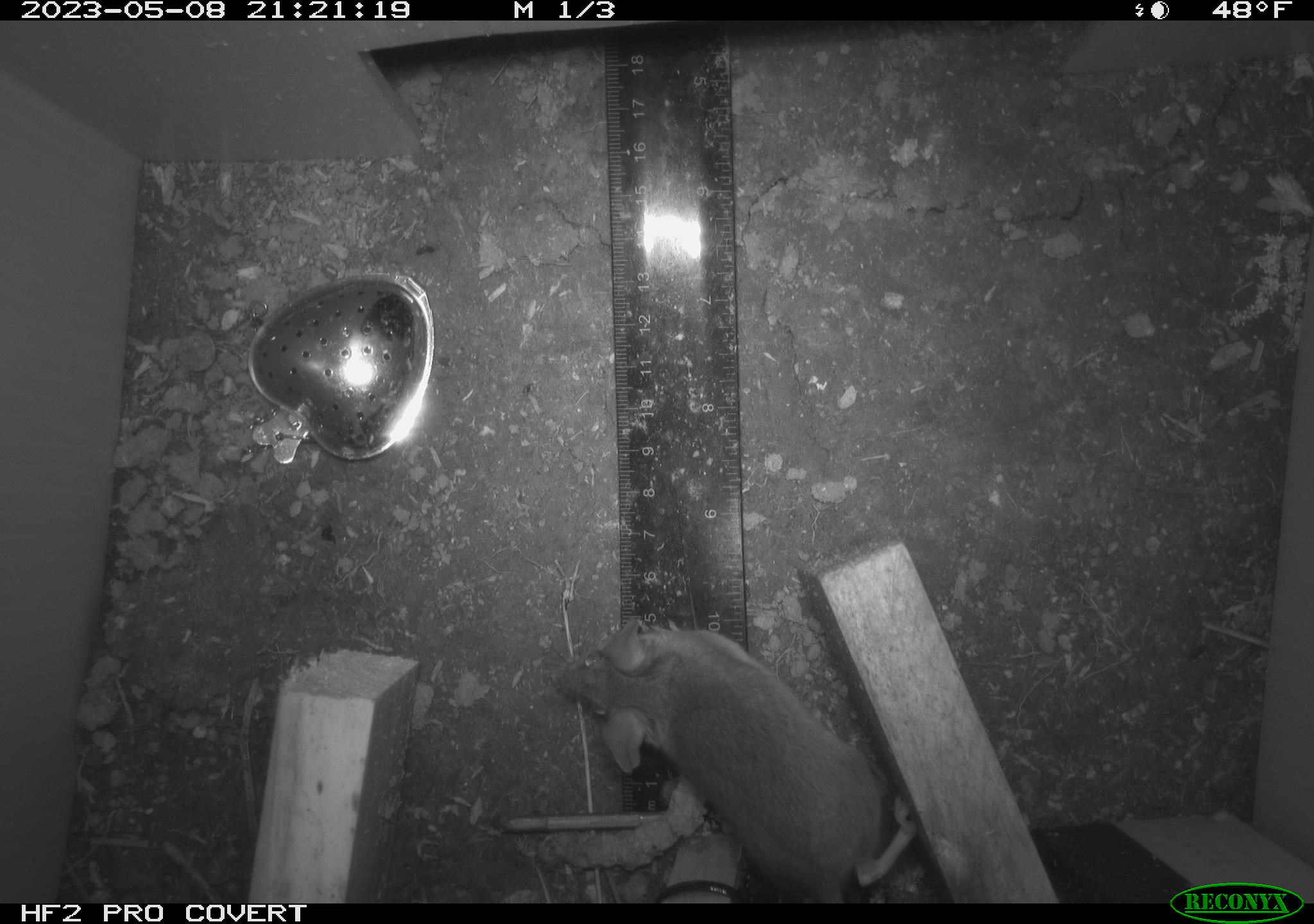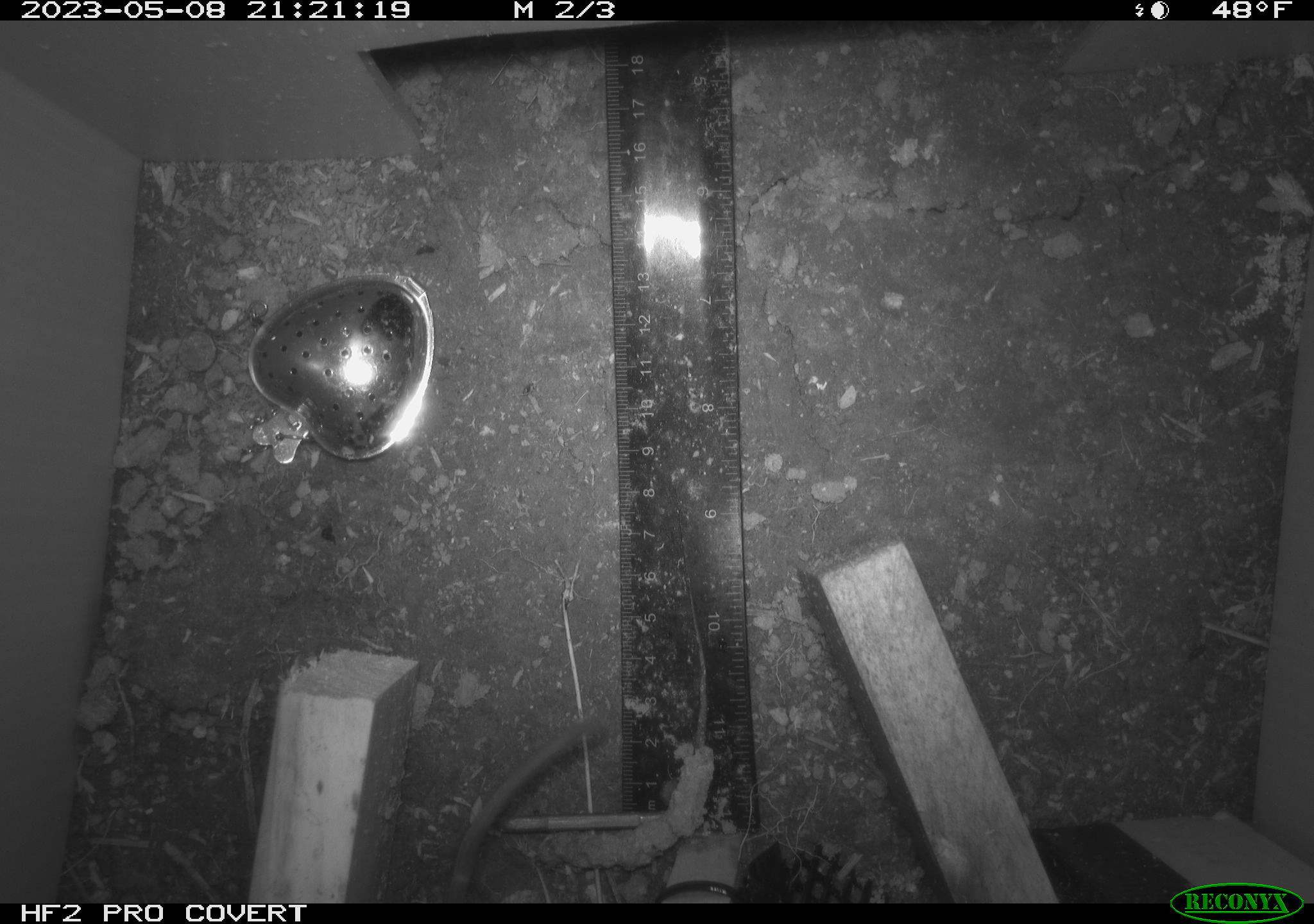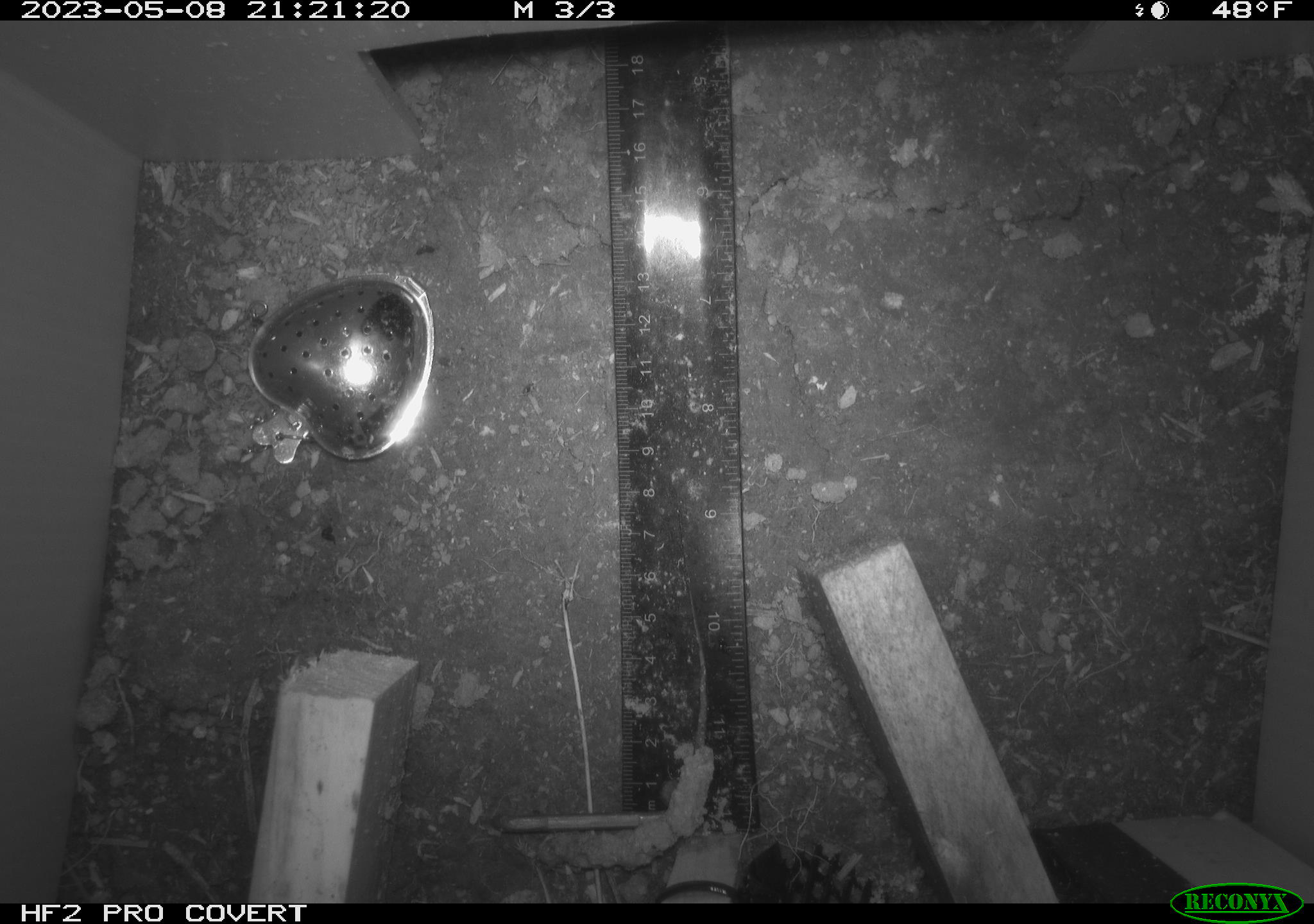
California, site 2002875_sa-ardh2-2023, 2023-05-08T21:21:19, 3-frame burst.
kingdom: Animalia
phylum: Chordata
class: Mammalia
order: Rodentia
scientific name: Rodentia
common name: mouse species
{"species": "mouse species (Rodentia)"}